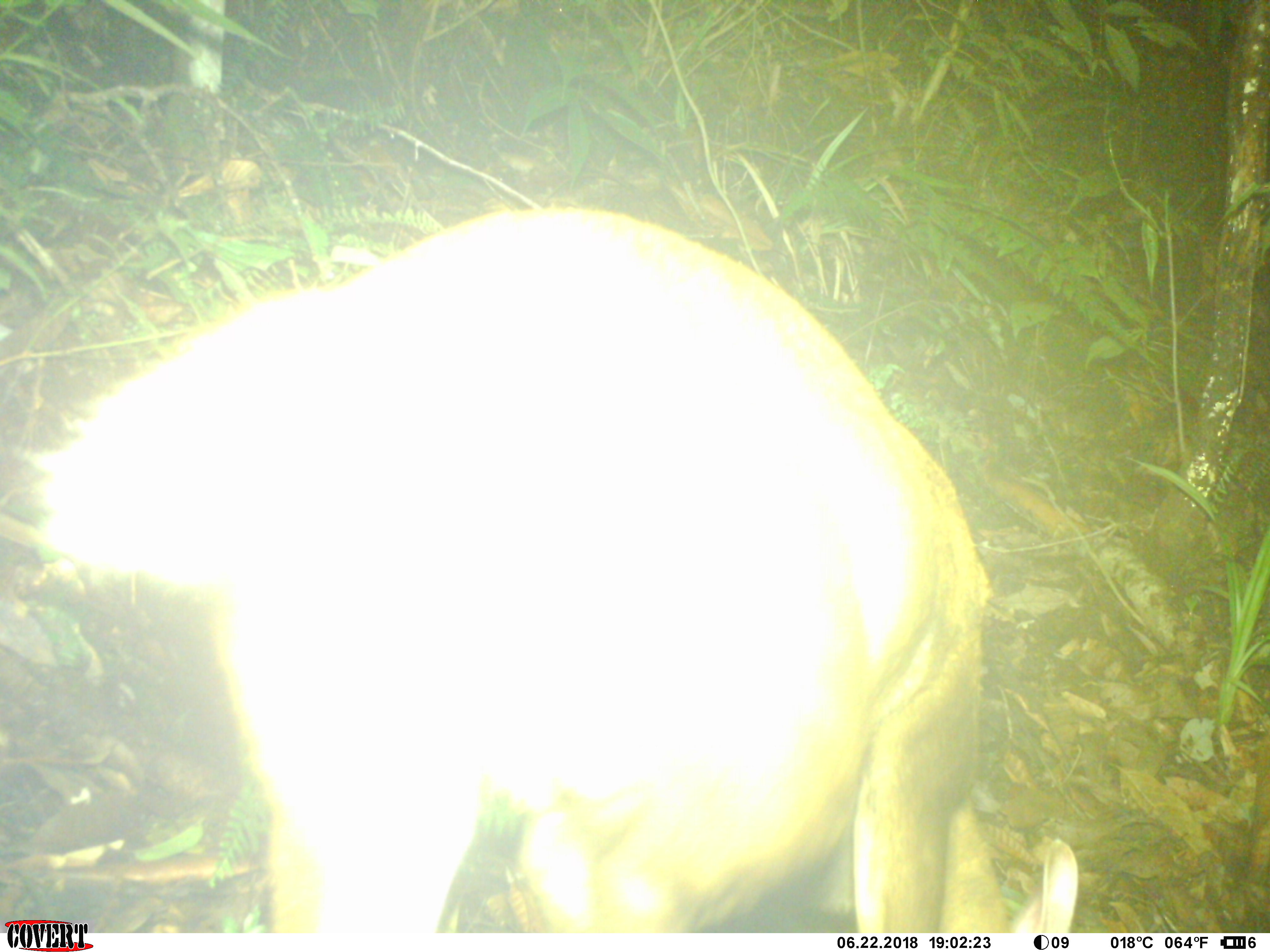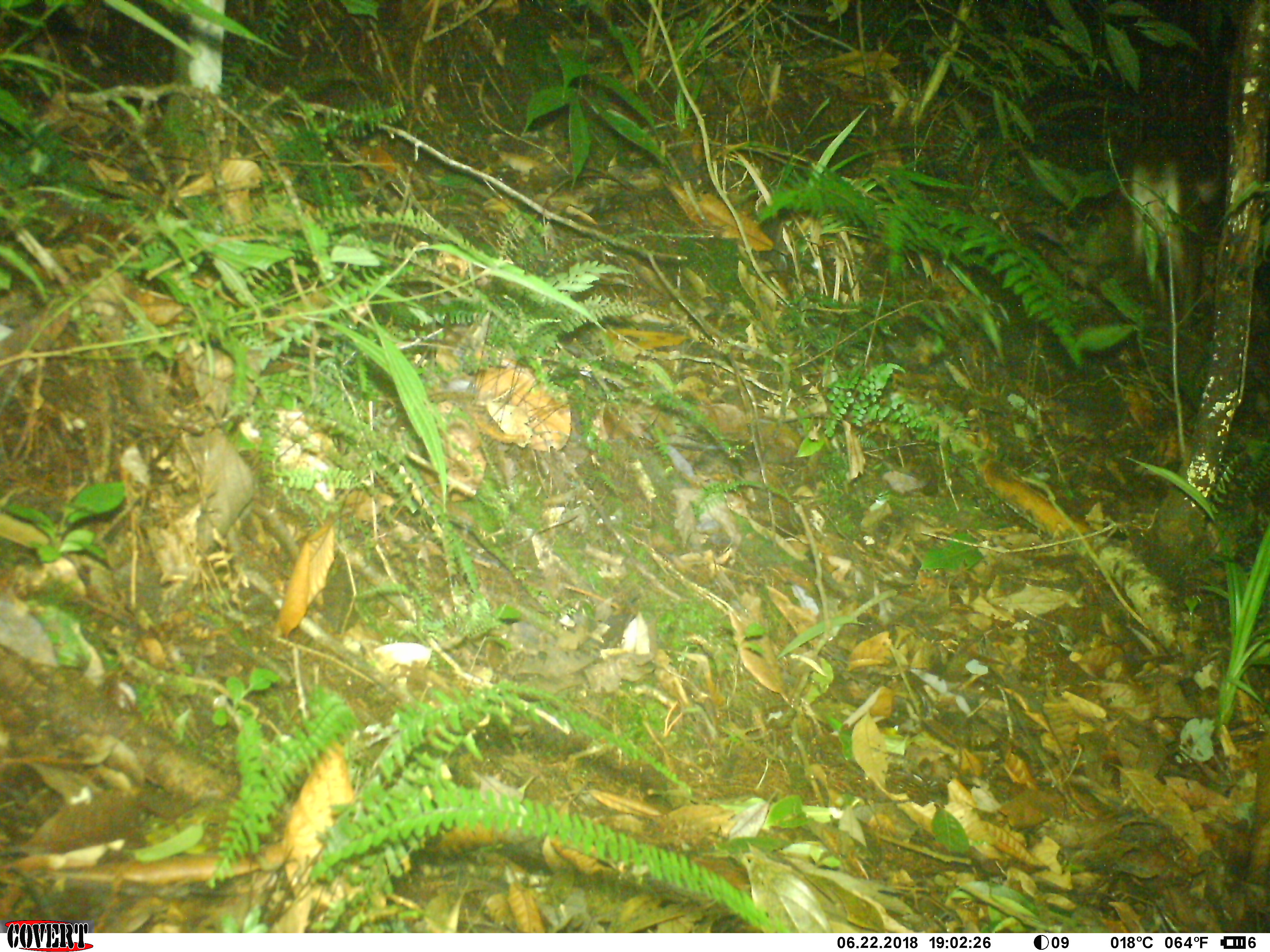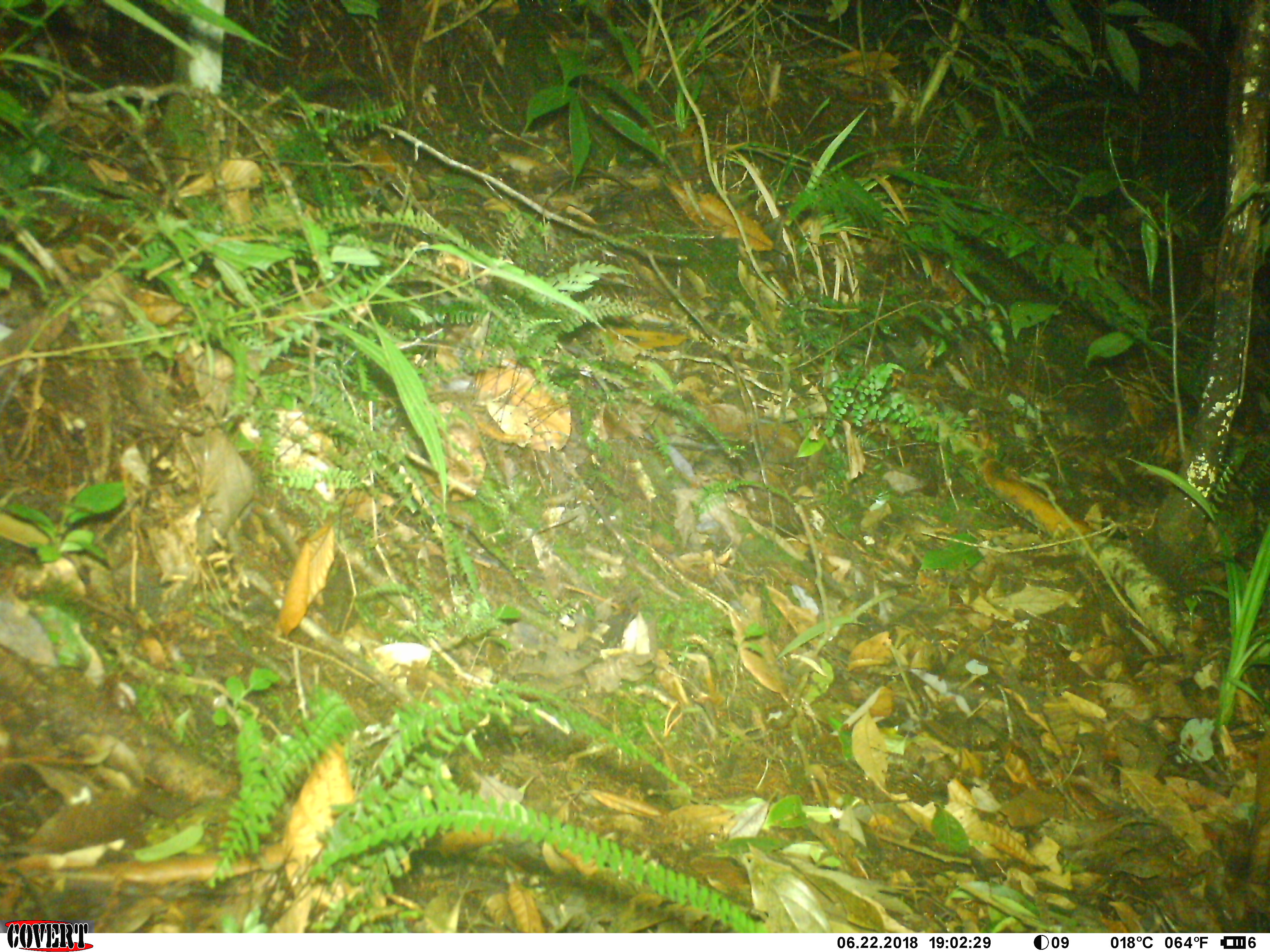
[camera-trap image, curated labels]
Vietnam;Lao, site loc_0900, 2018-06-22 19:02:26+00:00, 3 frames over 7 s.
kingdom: Animalia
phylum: Chordata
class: Mammalia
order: Artiodactyla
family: Cervidae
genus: Muntiacus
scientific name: Muntiacus rooseveltorum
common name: roosevelt's muntjac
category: roosevelts muntjac group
Roosevelts muntjac group (roosevelt's muntjac) (Muntiacus rooseveltorum). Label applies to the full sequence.